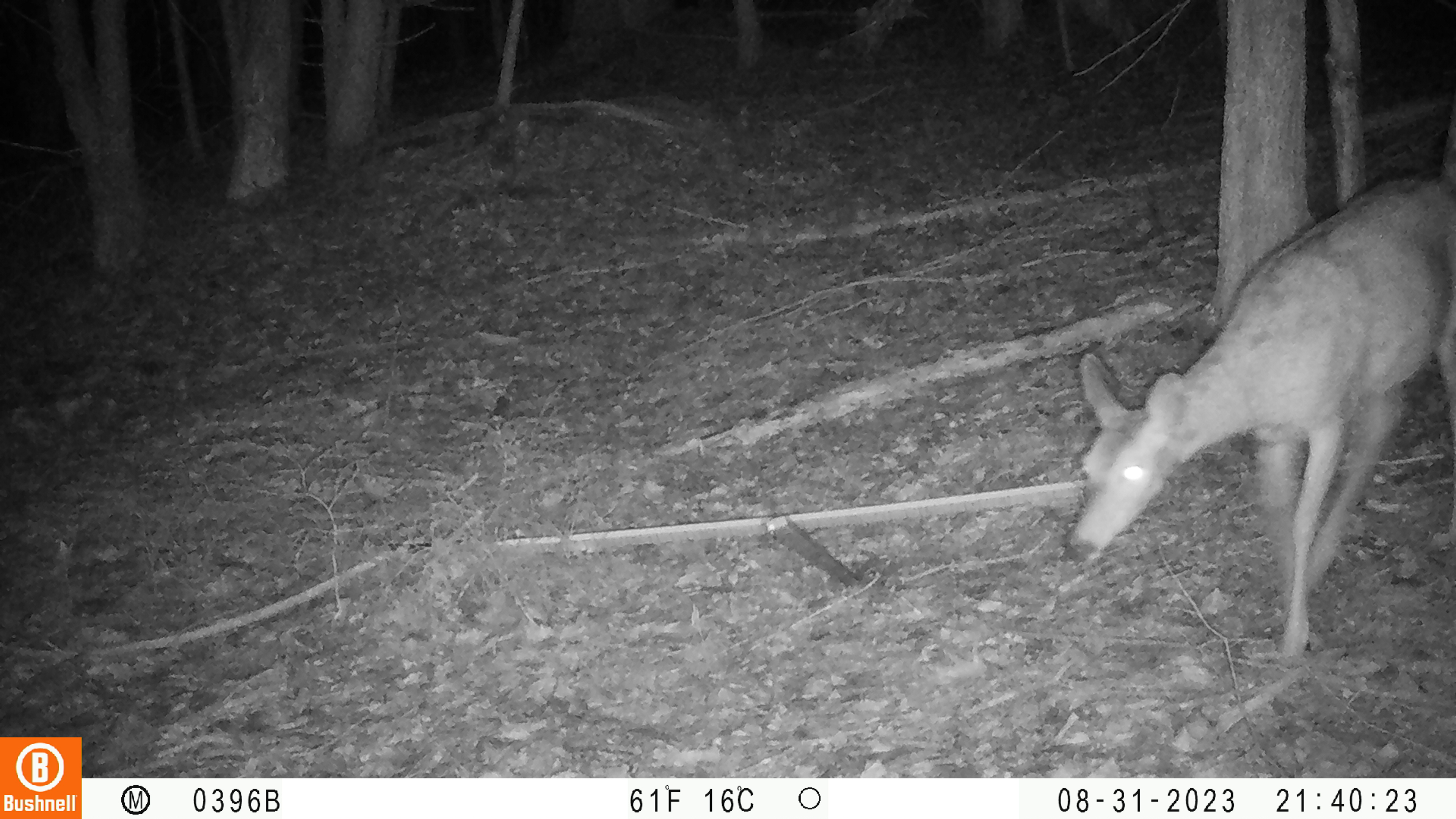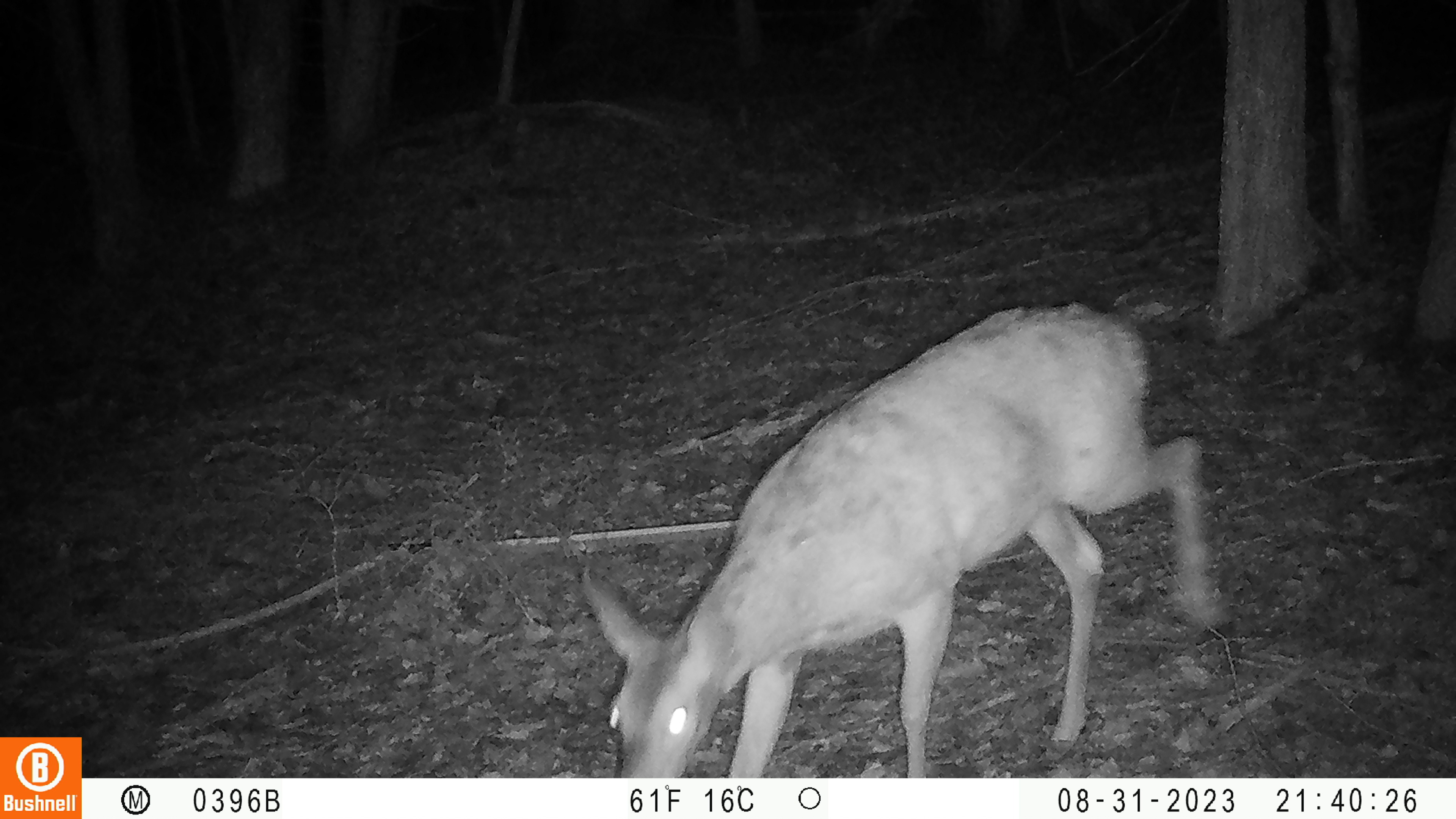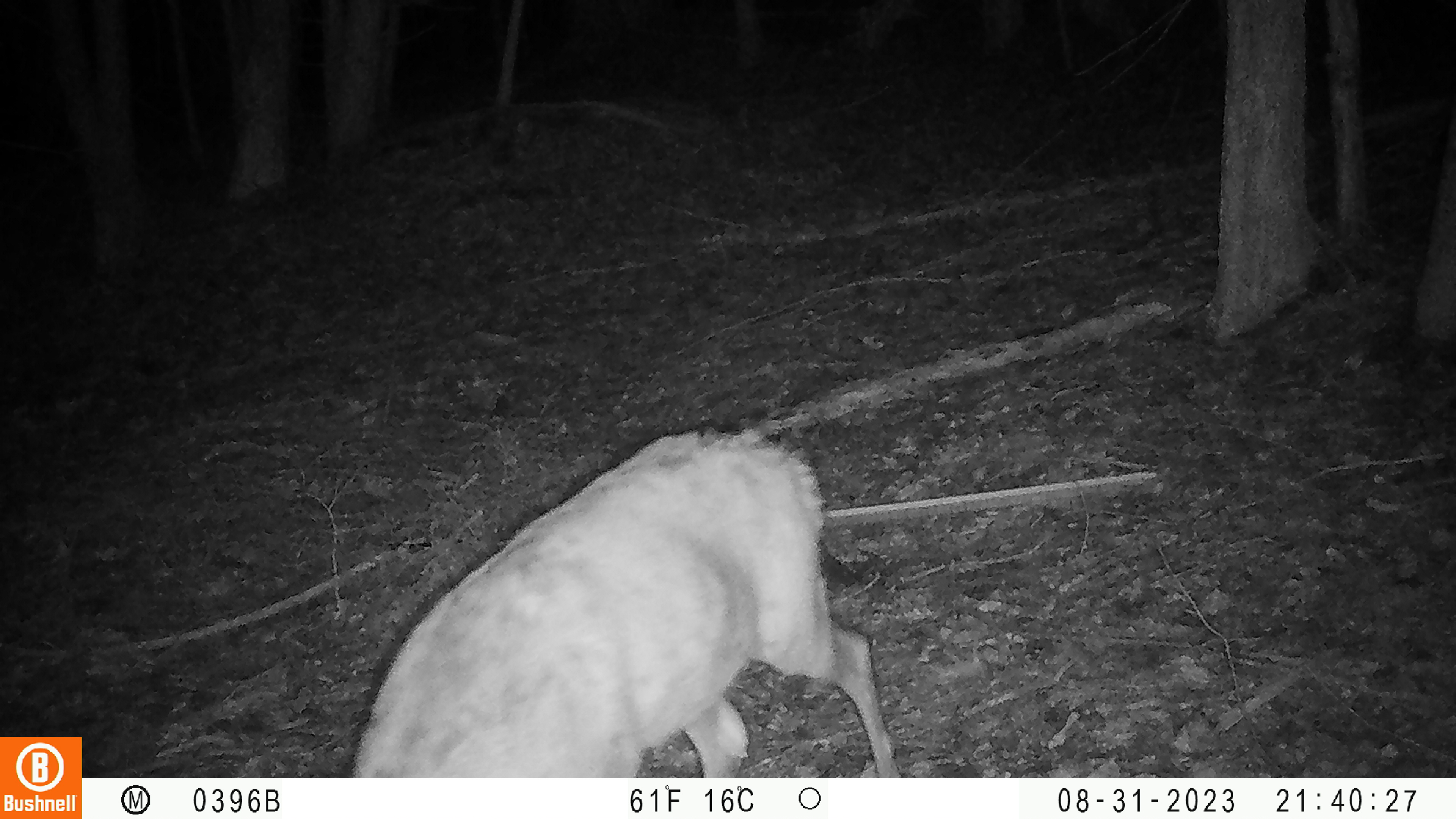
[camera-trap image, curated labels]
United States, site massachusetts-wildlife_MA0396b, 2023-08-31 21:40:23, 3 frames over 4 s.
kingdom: Animalia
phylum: Chordata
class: Mammalia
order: Artiodactyla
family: Cervidae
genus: Odocoileus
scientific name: Odocoileus virginianus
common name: white-tailed deer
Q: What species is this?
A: White-tailed deer (Odocoileus virginianus).